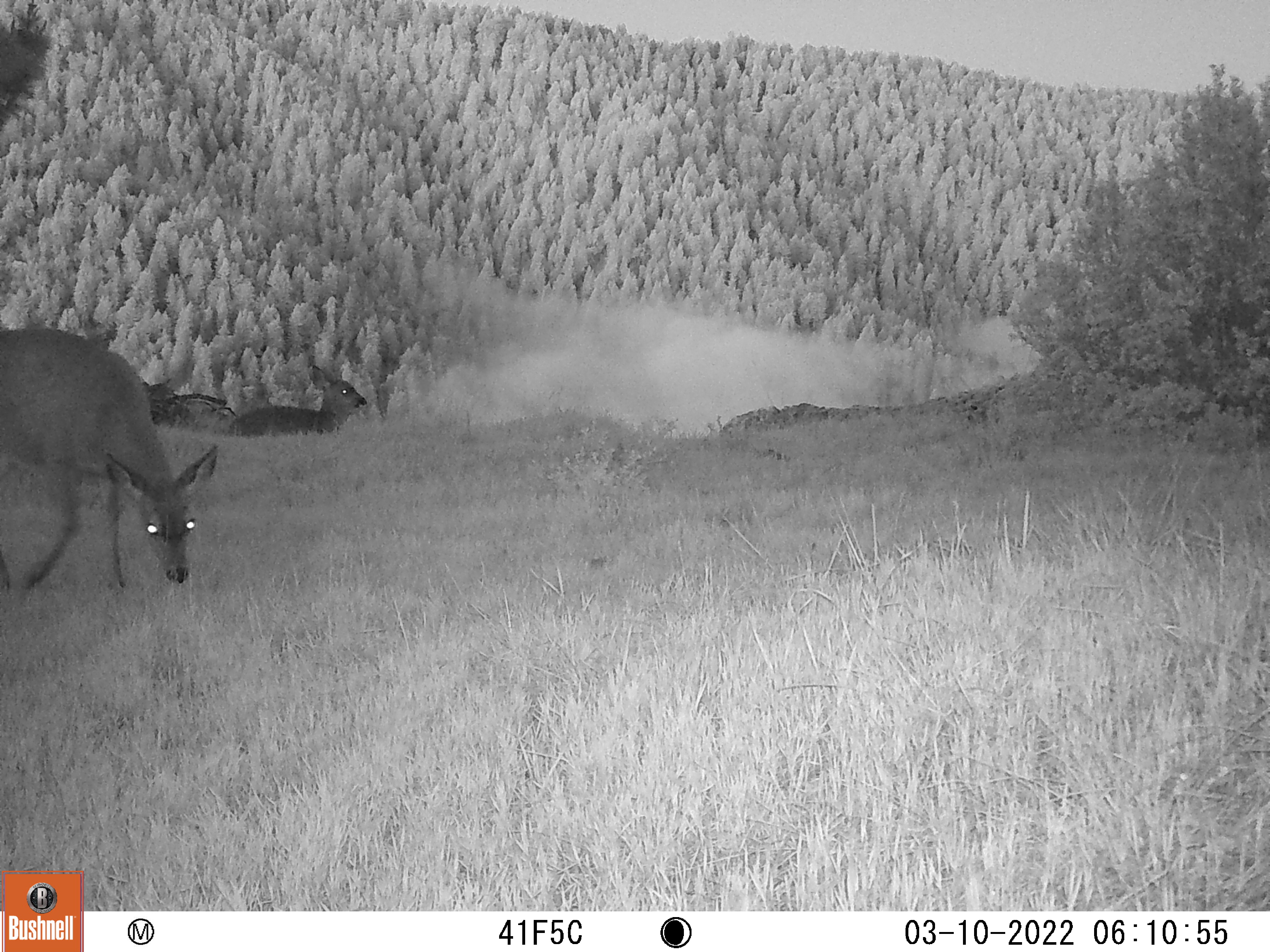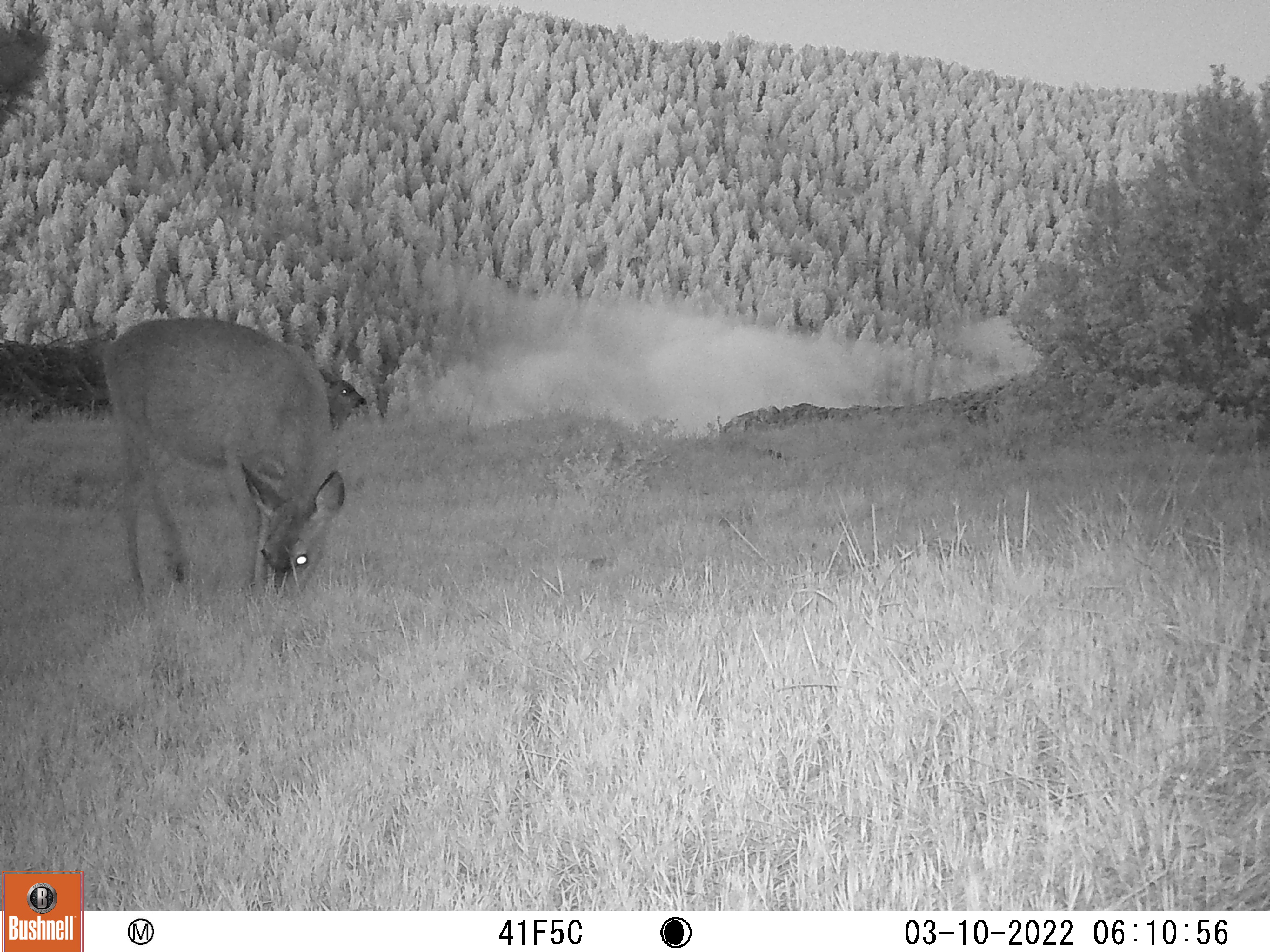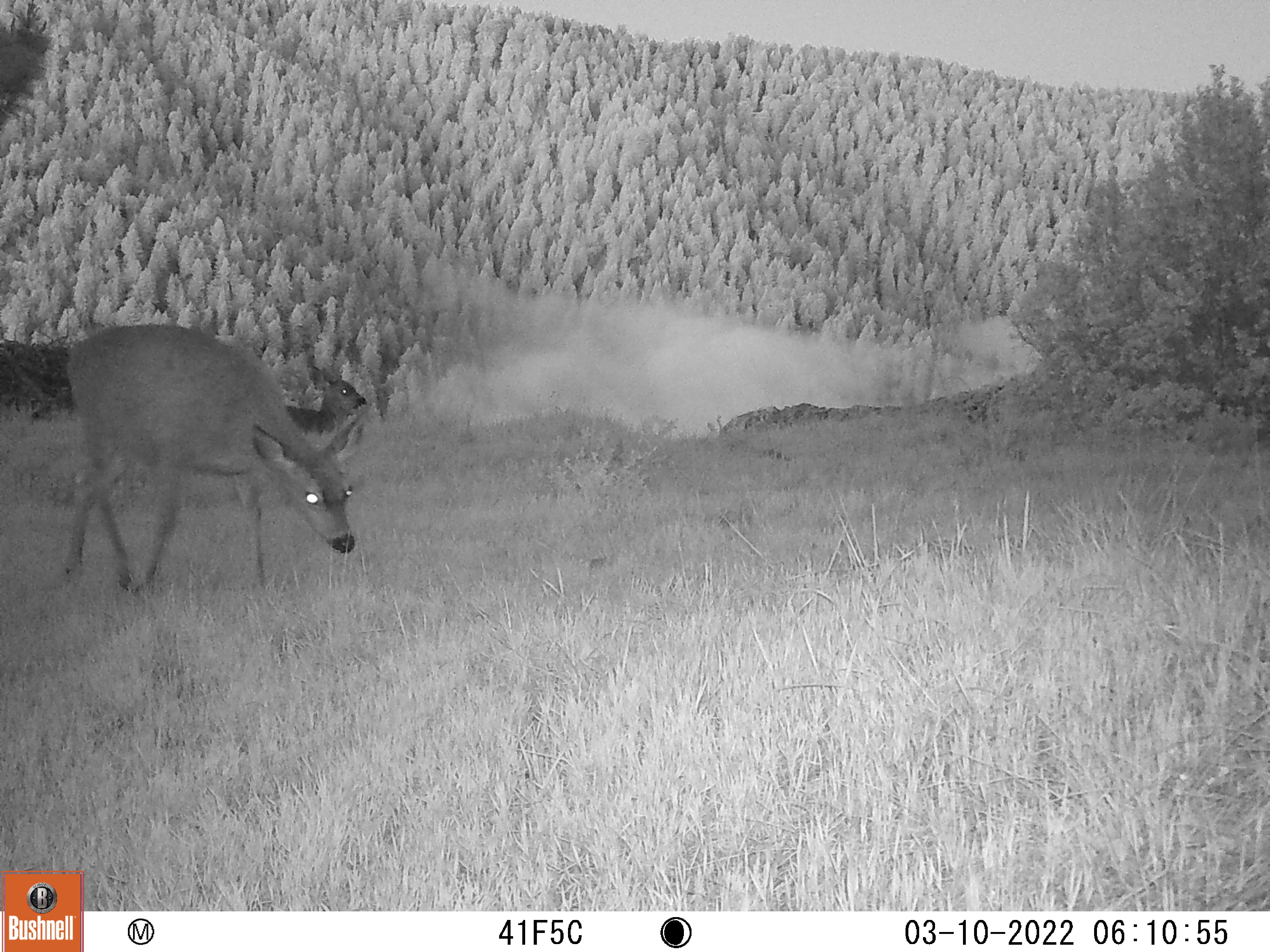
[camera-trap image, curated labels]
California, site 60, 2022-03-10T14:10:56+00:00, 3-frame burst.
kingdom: Animalia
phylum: Chordata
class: Mammalia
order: Artiodactyla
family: Cervidae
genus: Odocoileus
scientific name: Odocoileus hemionus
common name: mule deer